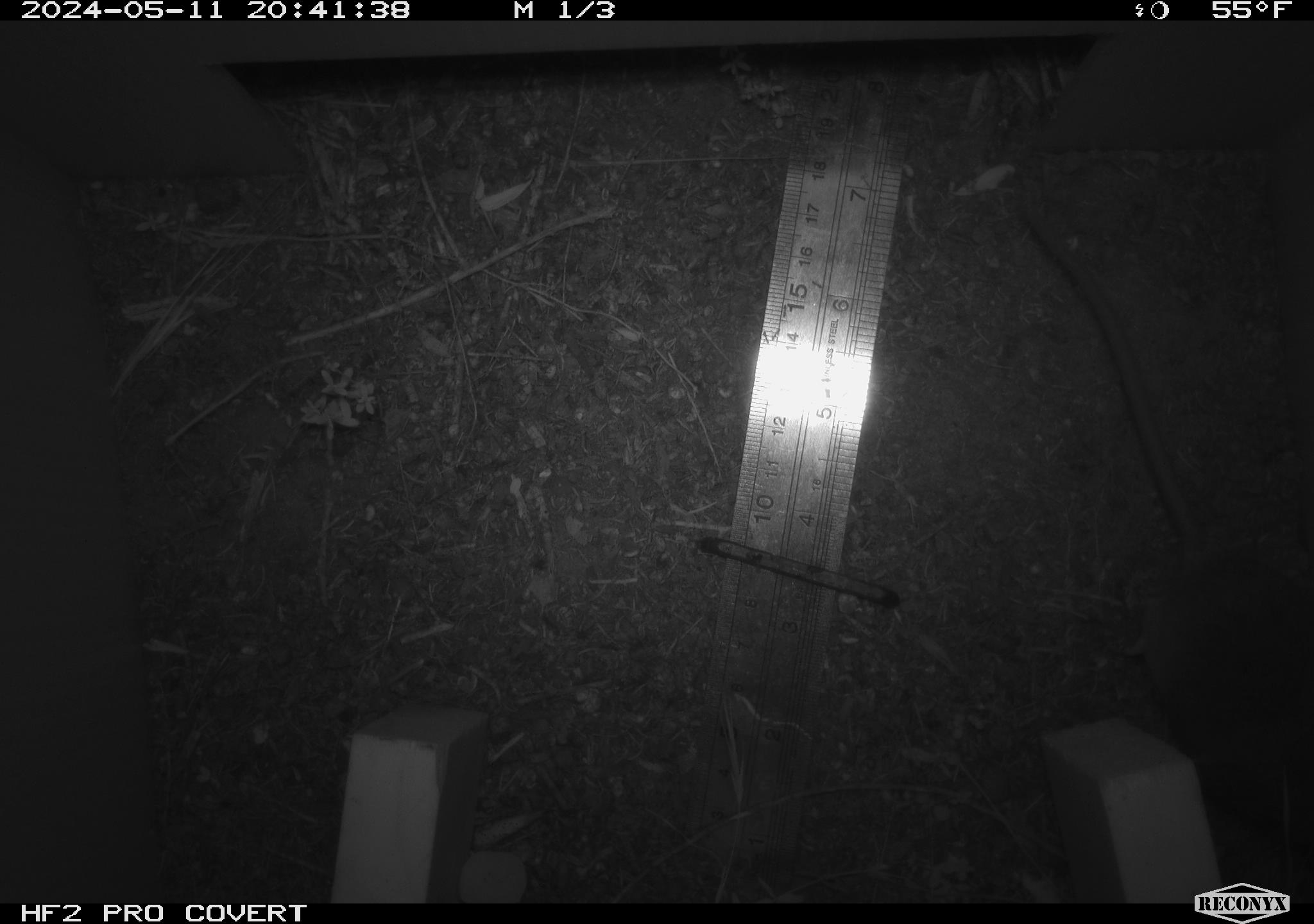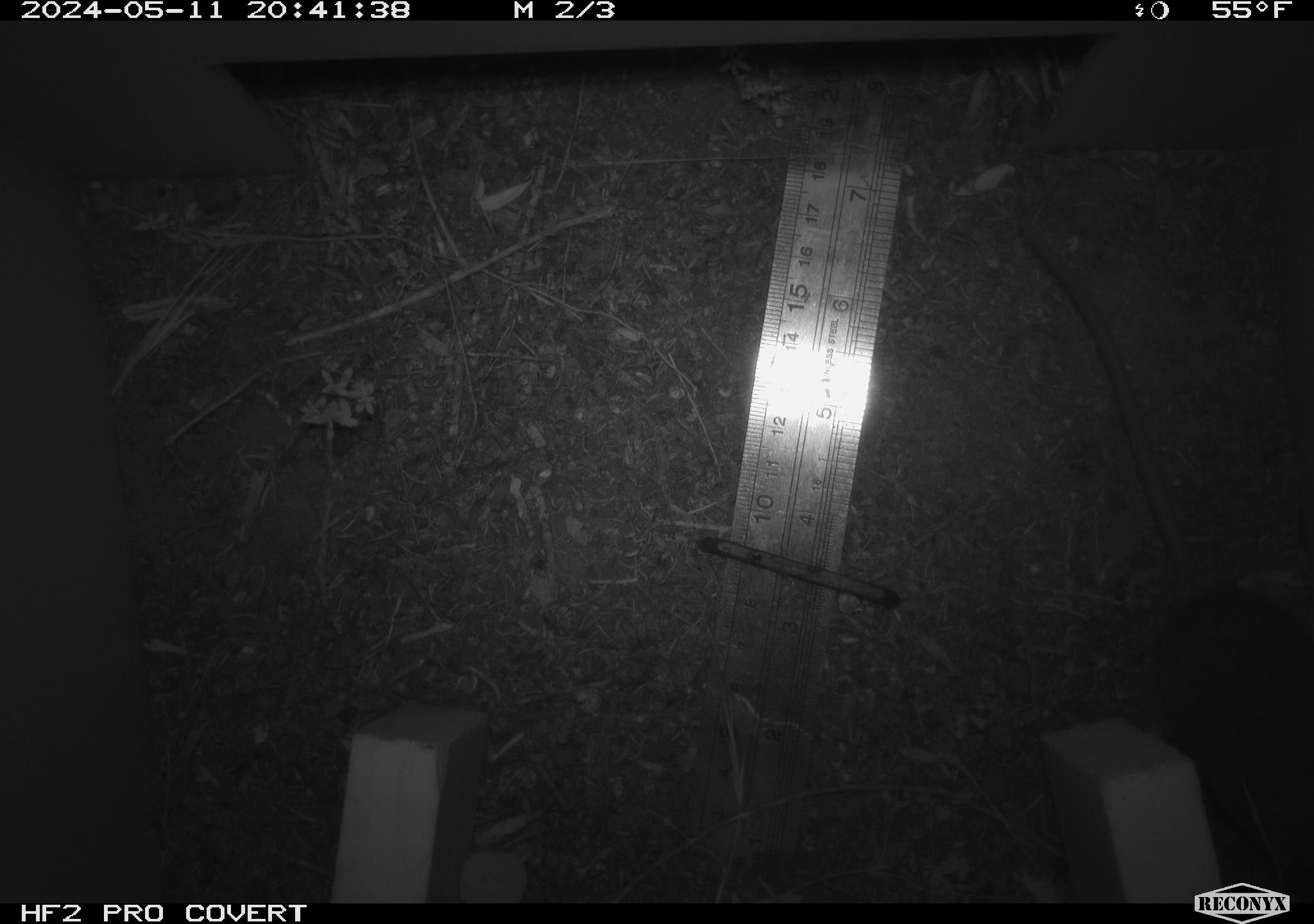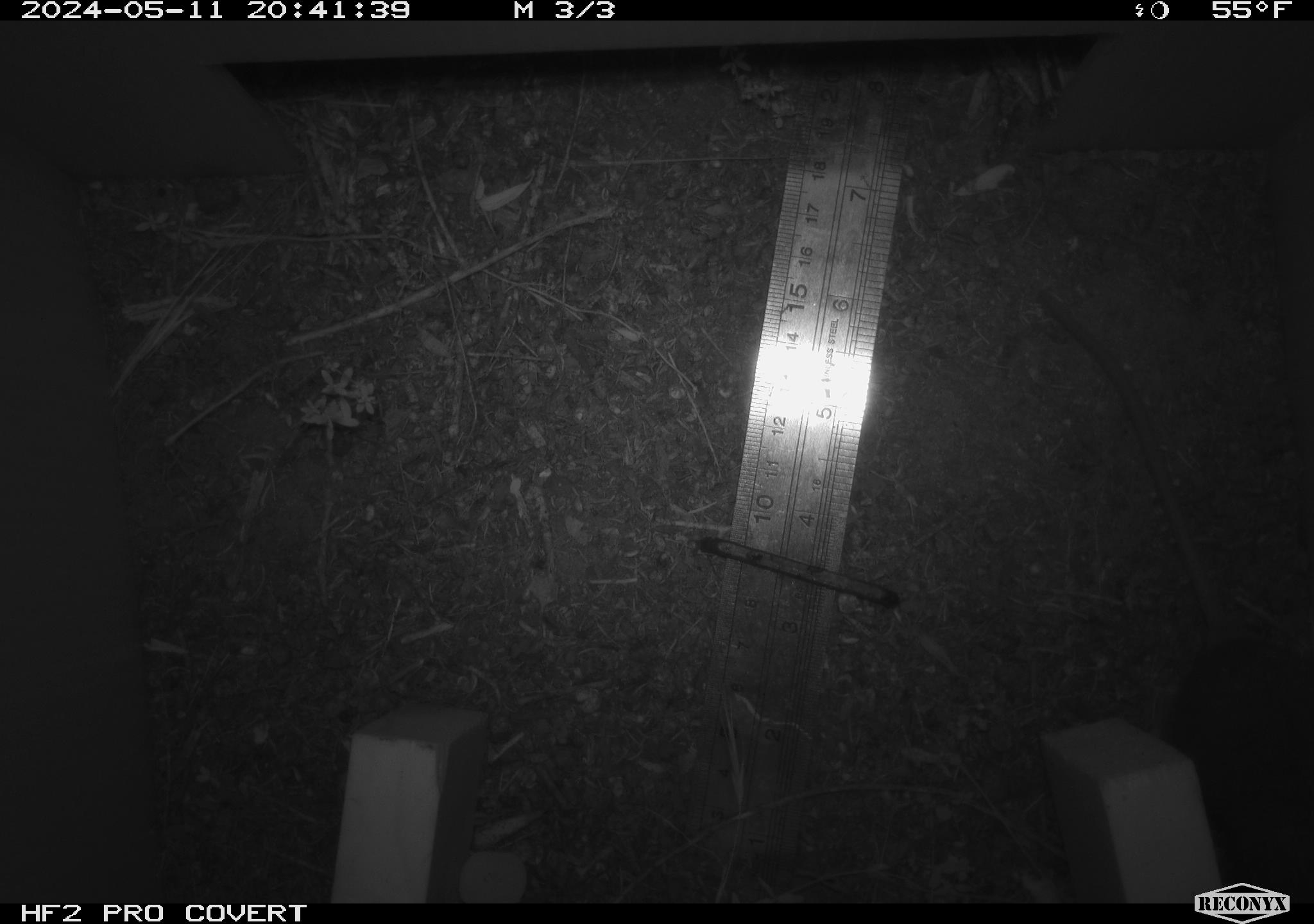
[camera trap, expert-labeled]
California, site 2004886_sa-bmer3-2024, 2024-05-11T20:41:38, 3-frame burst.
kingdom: Animalia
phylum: Chordata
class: Mammalia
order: Rodentia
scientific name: Rodentia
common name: mouse species